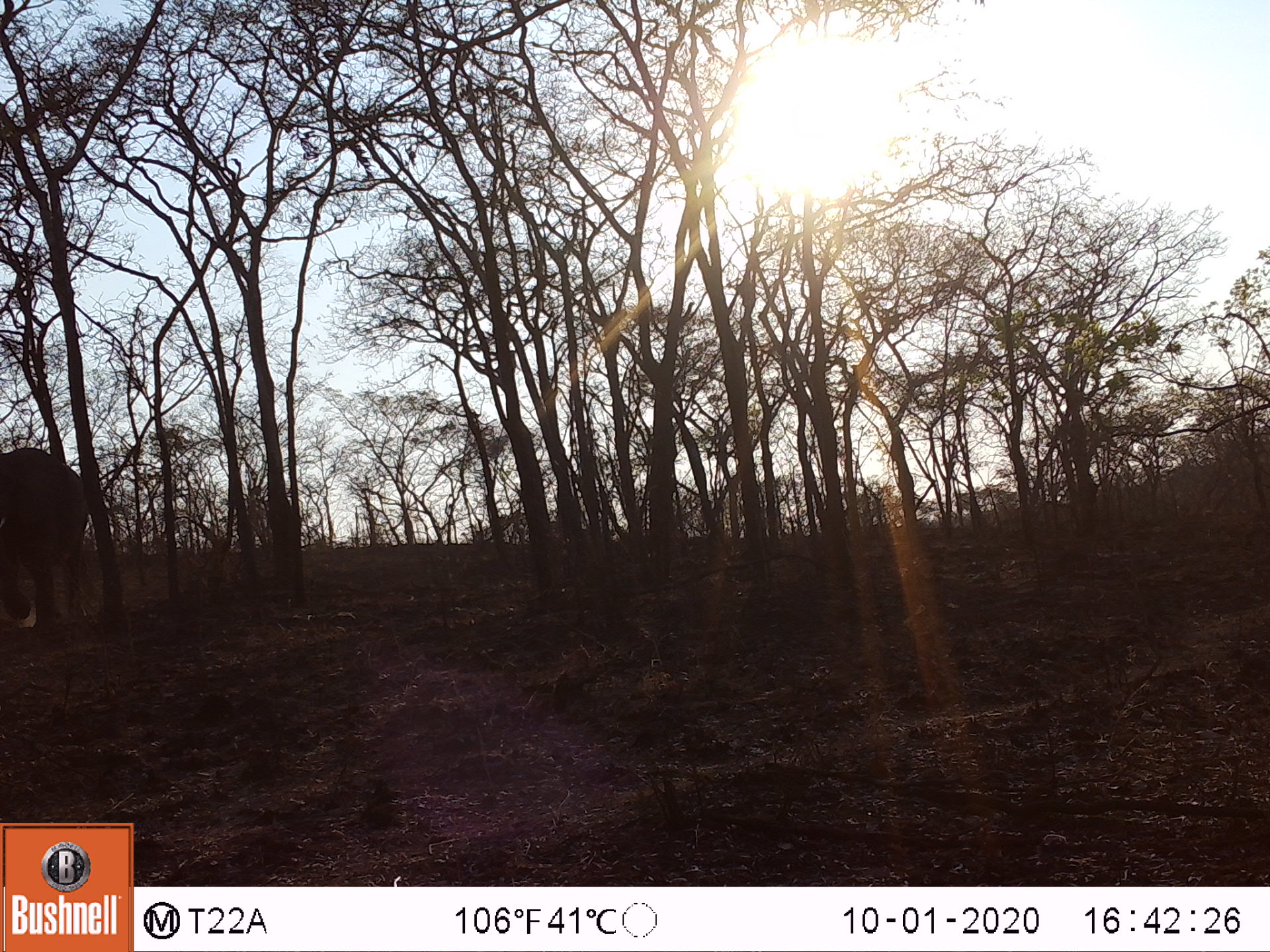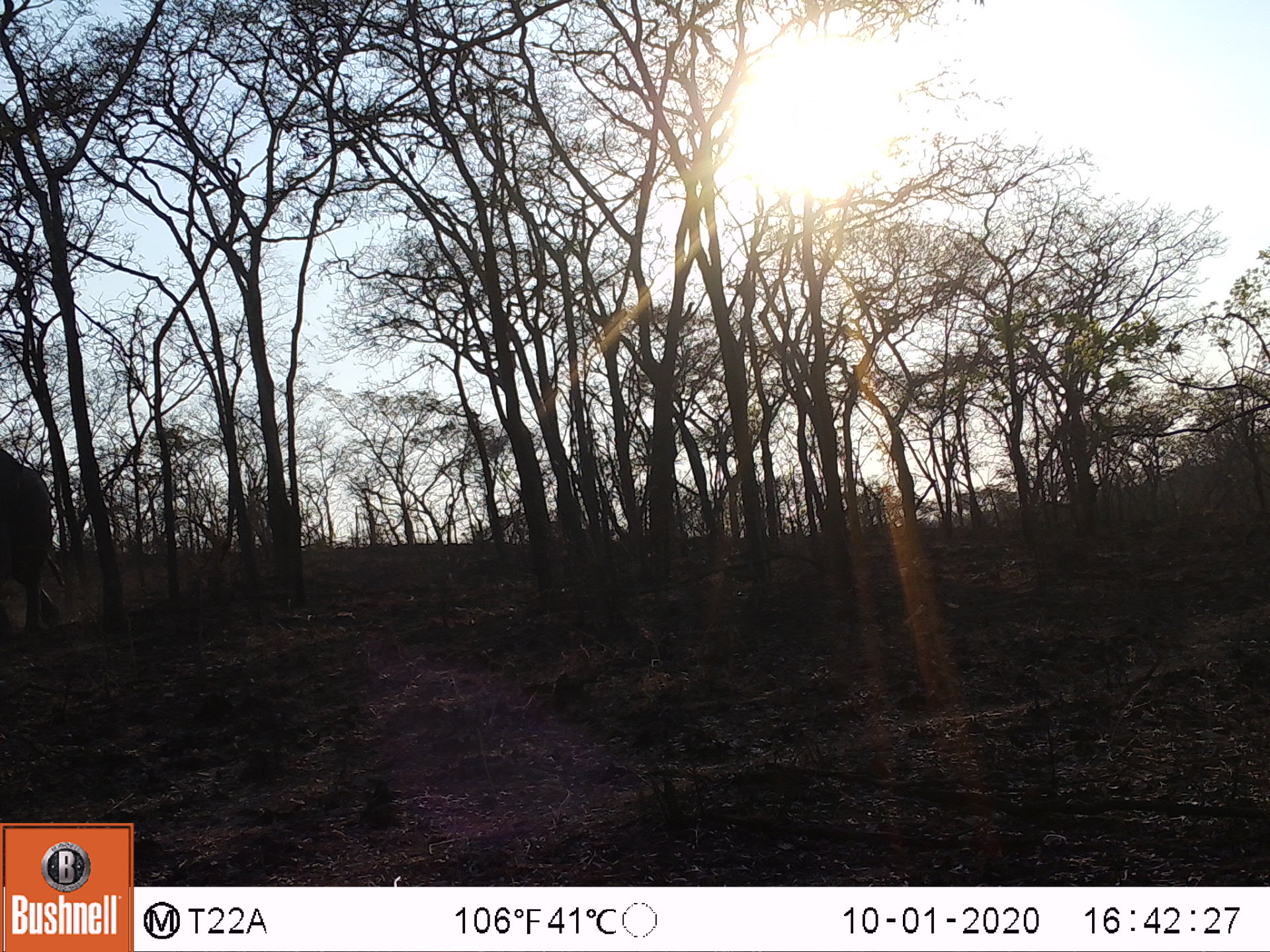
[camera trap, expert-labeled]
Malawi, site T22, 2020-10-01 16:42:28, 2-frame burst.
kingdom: Animalia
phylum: Chordata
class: Mammalia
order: Proboscidea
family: Elephantidae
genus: Loxodonta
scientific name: Loxodonta africana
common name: african savanna elephant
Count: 1.